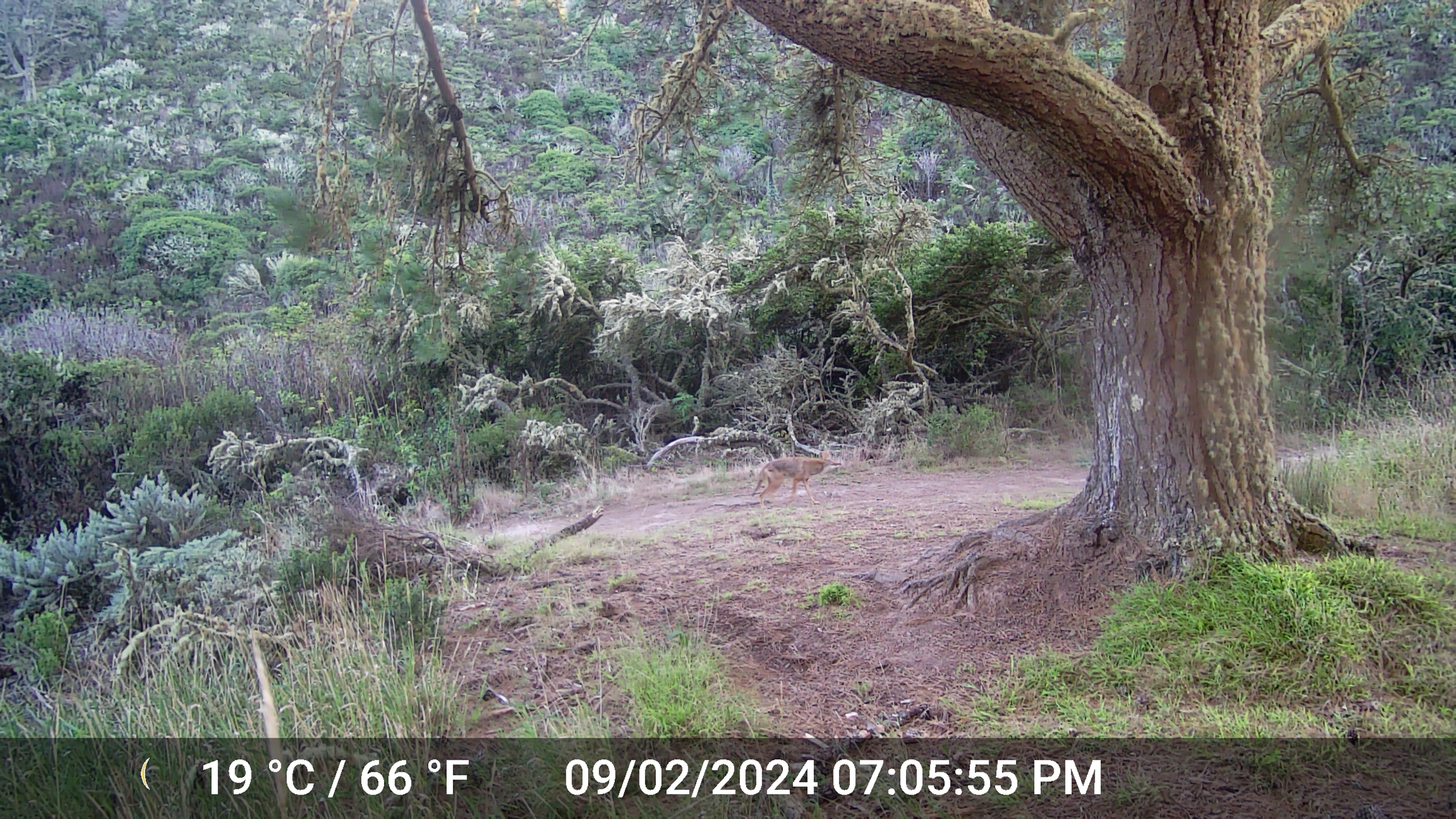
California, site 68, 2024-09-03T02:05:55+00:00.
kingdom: Animalia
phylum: Chordata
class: Mammalia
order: Carnivora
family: Canidae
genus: Canis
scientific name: Canis latrans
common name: coyote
Coyote (Canis latrans).